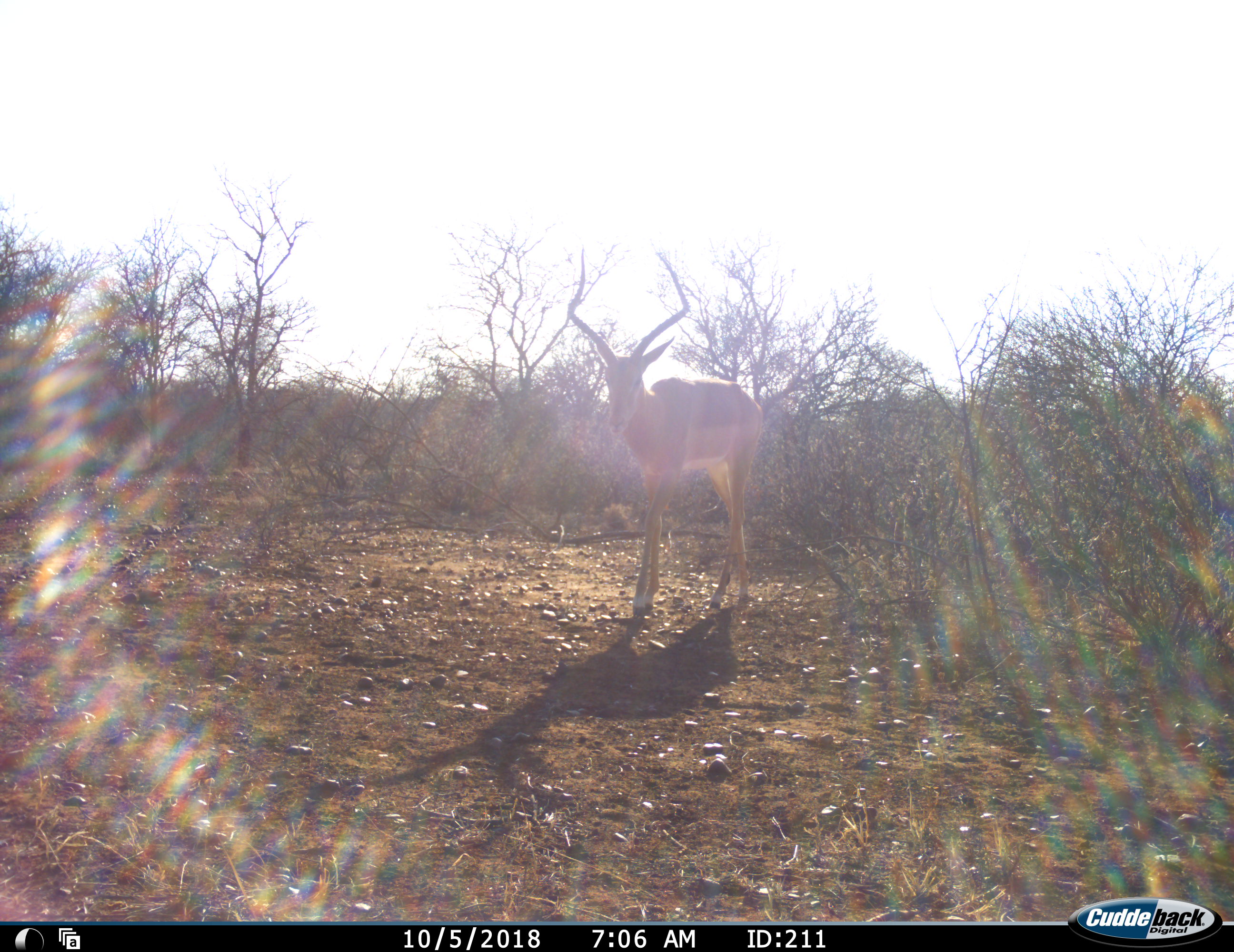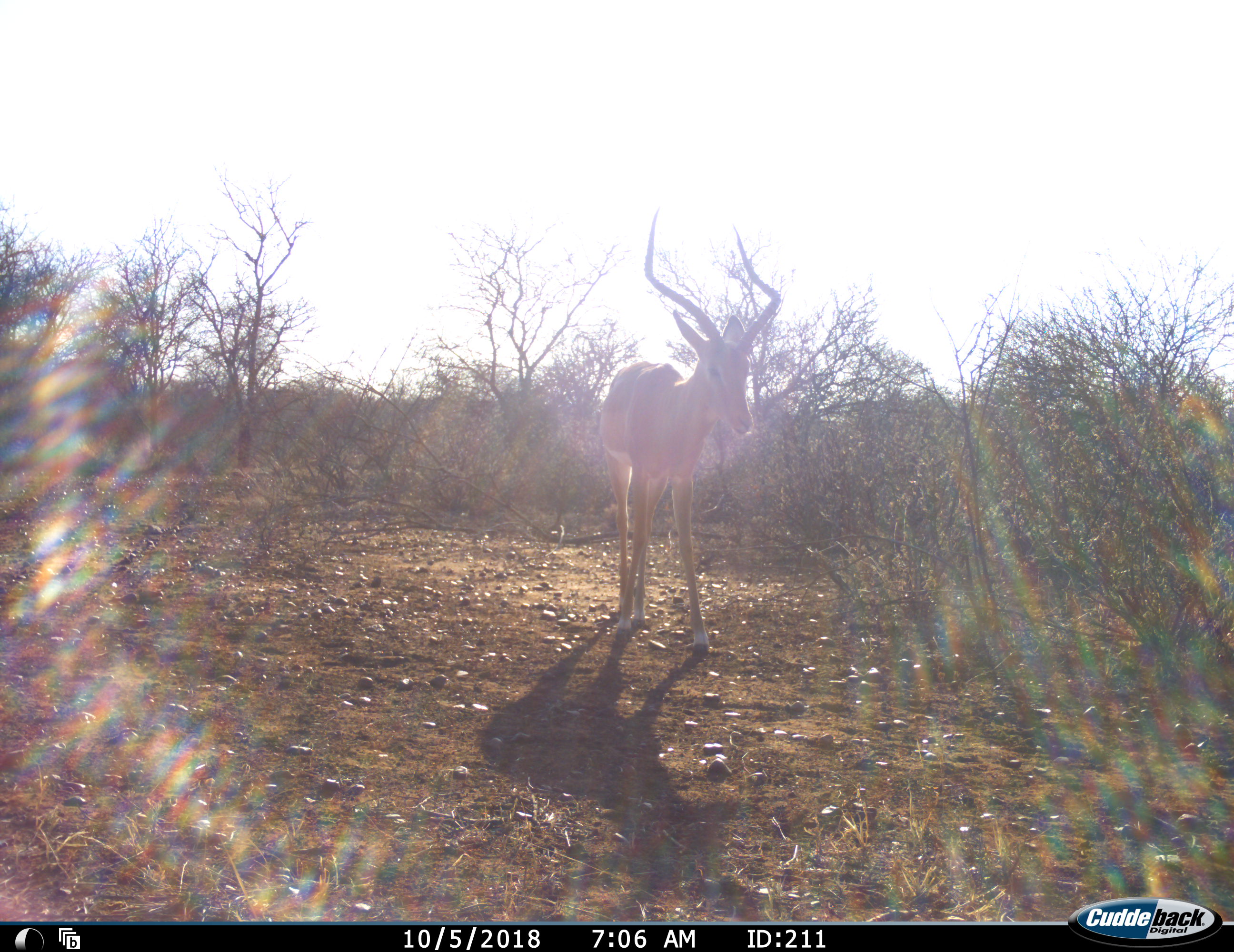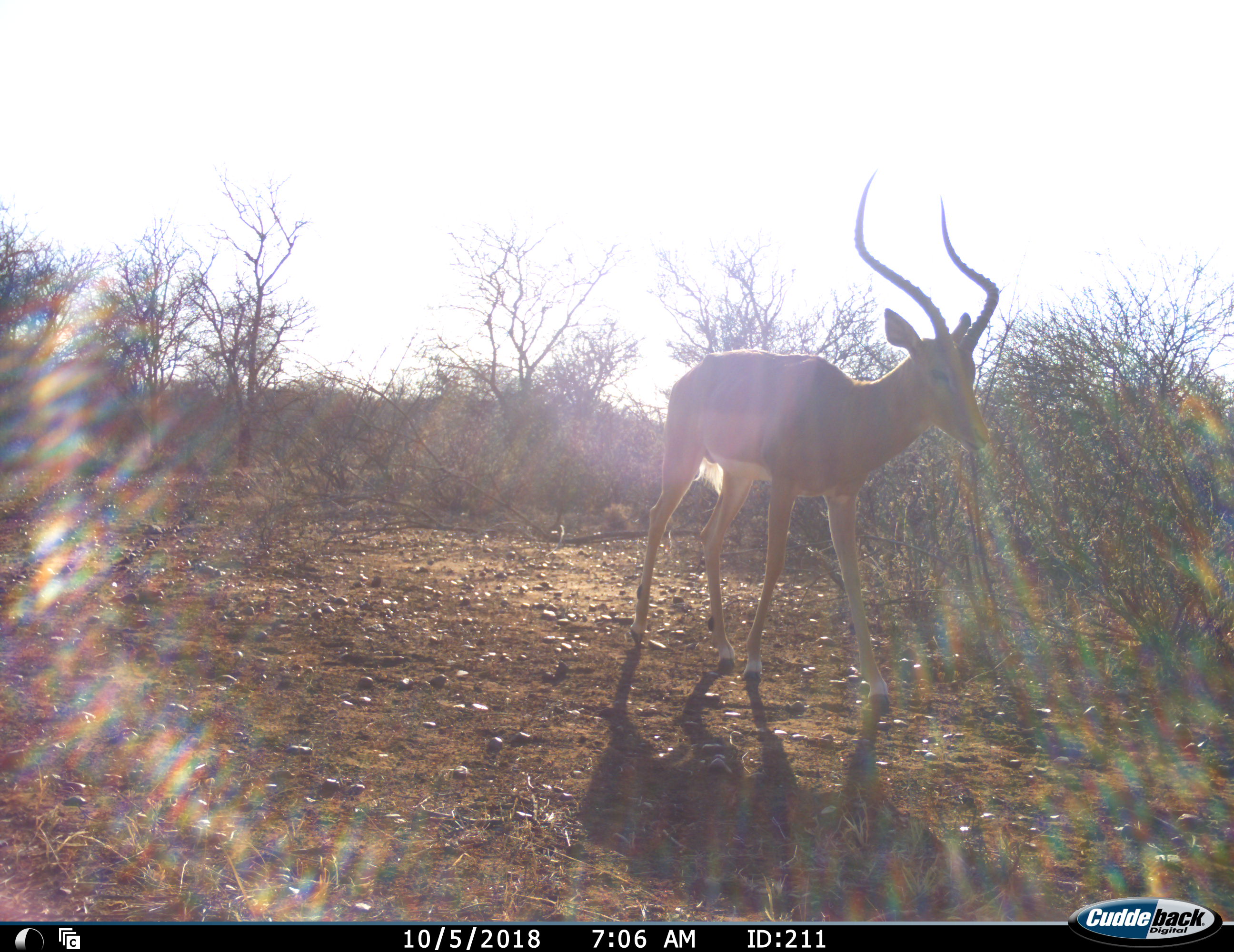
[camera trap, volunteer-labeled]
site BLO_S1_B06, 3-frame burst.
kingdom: Animalia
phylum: Chordata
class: Mammalia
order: Artiodactyla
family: Bovidae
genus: Aepyceros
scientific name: Aepyceros melampus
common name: impala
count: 1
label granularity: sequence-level